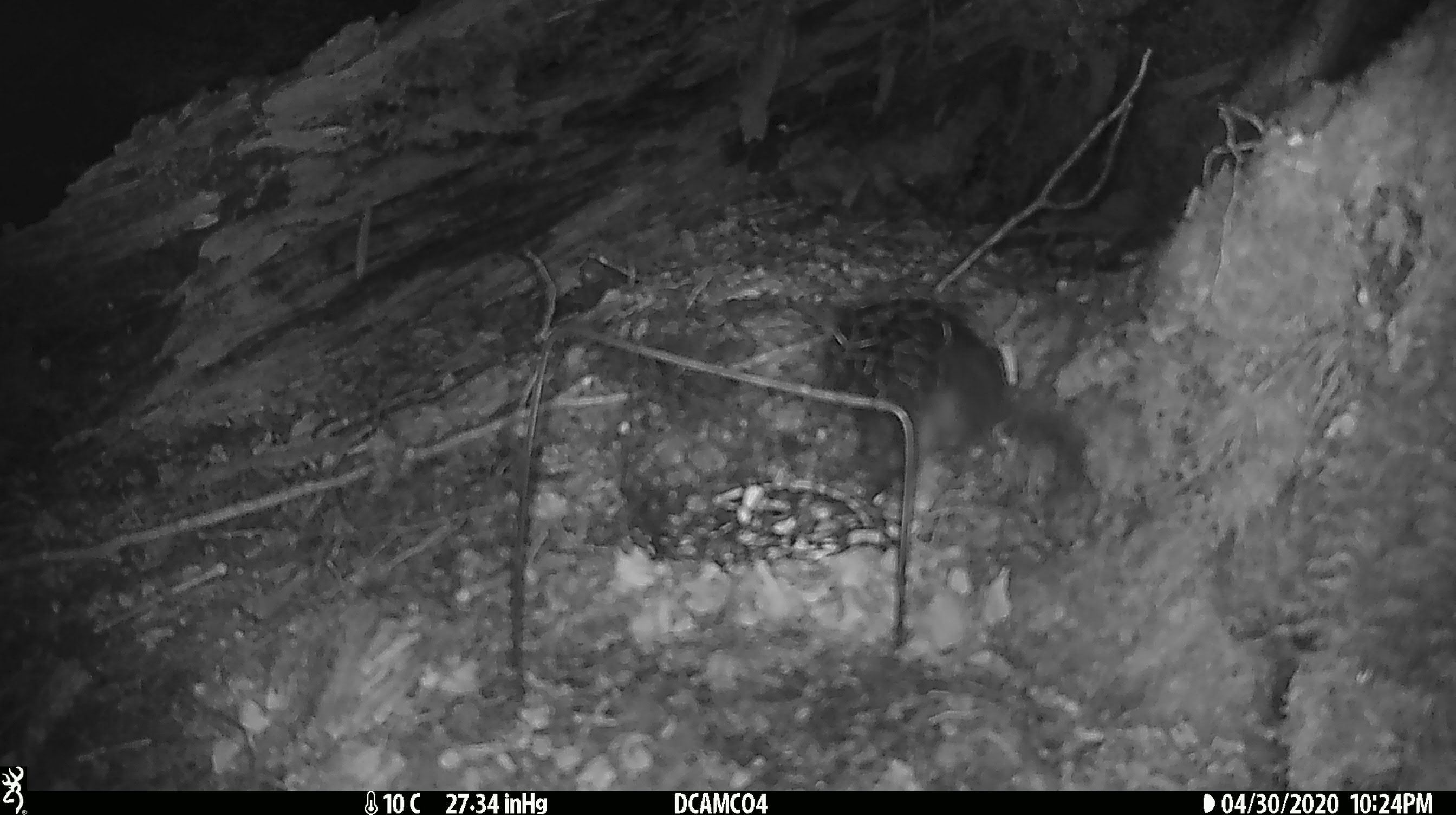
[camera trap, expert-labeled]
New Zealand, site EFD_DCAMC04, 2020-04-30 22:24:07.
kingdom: Animalia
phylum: Chordata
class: Mammalia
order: Rodentia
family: Muridae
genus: Rattus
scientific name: Rattus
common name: rat